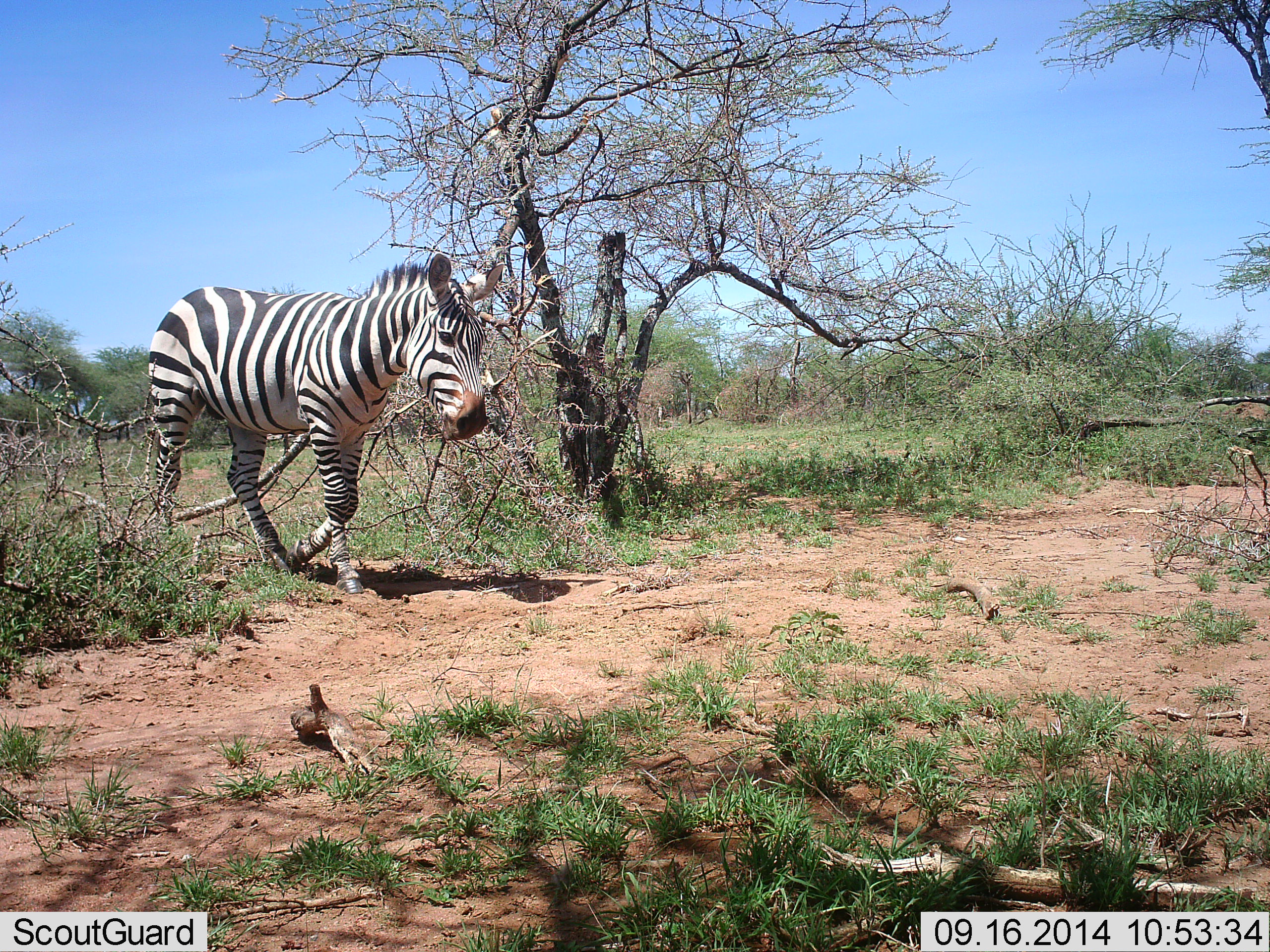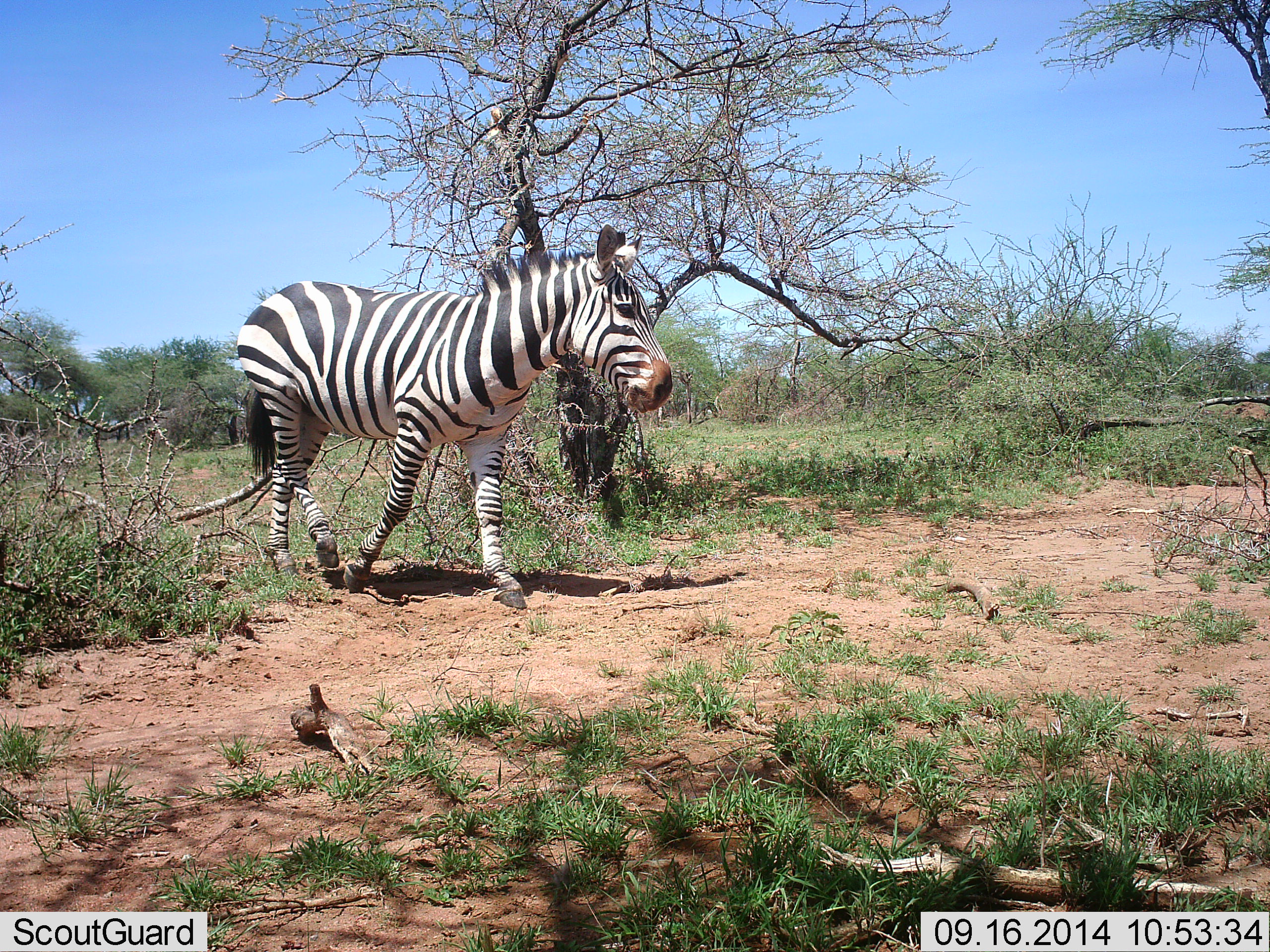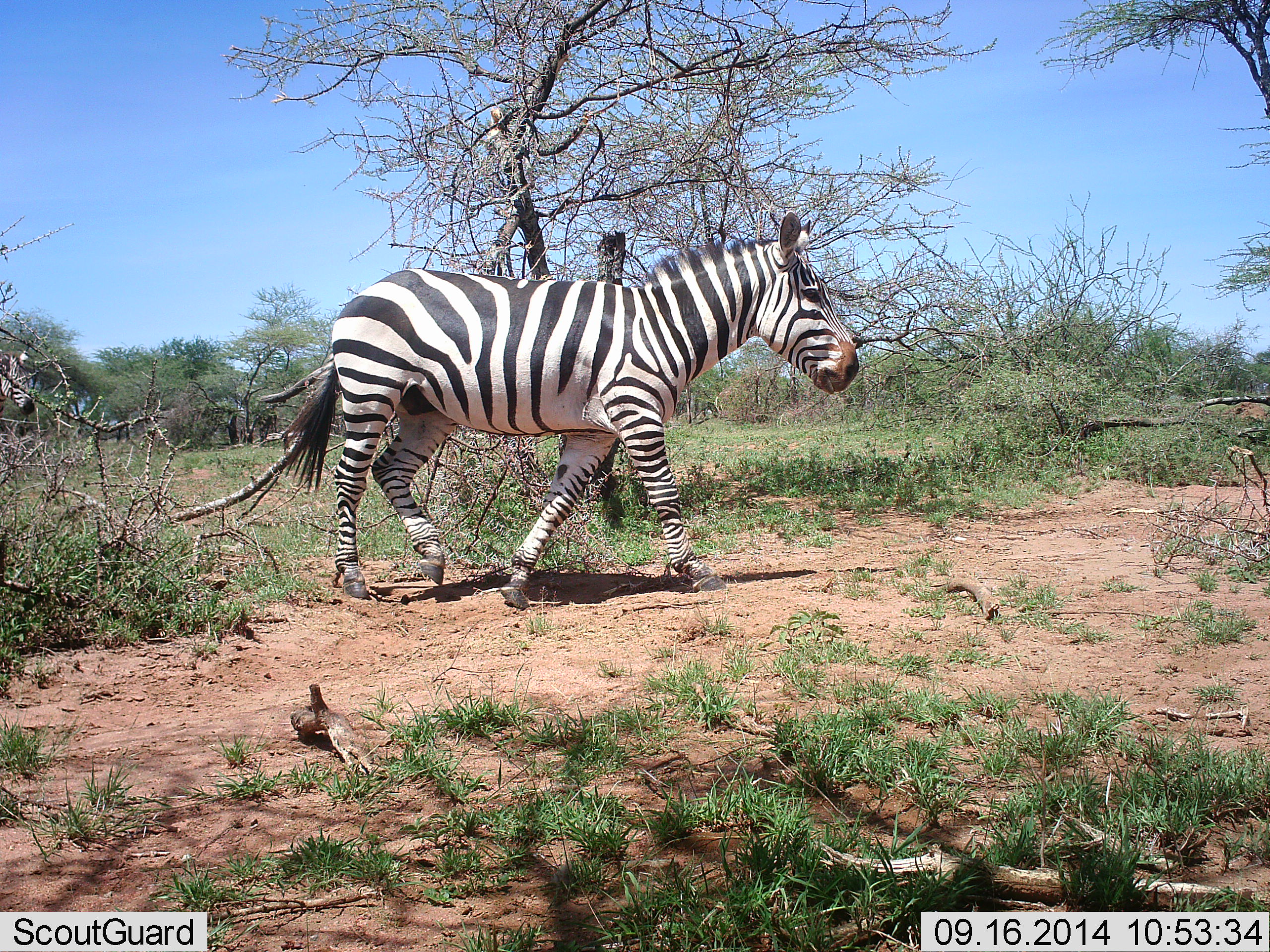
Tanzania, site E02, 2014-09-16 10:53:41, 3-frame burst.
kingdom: Animalia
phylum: Chordata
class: Mammalia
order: Perissodactyla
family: Equidae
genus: Equus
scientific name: Equus quagga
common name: plains zebra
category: zebra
Zebra (plains zebra) (Equus quagga), count 2. Behavior (volunteer vote fractions): standing 0%, resting 0%, moving 100%, interacting 0%. Young present (vote fraction): 0%. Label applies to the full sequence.